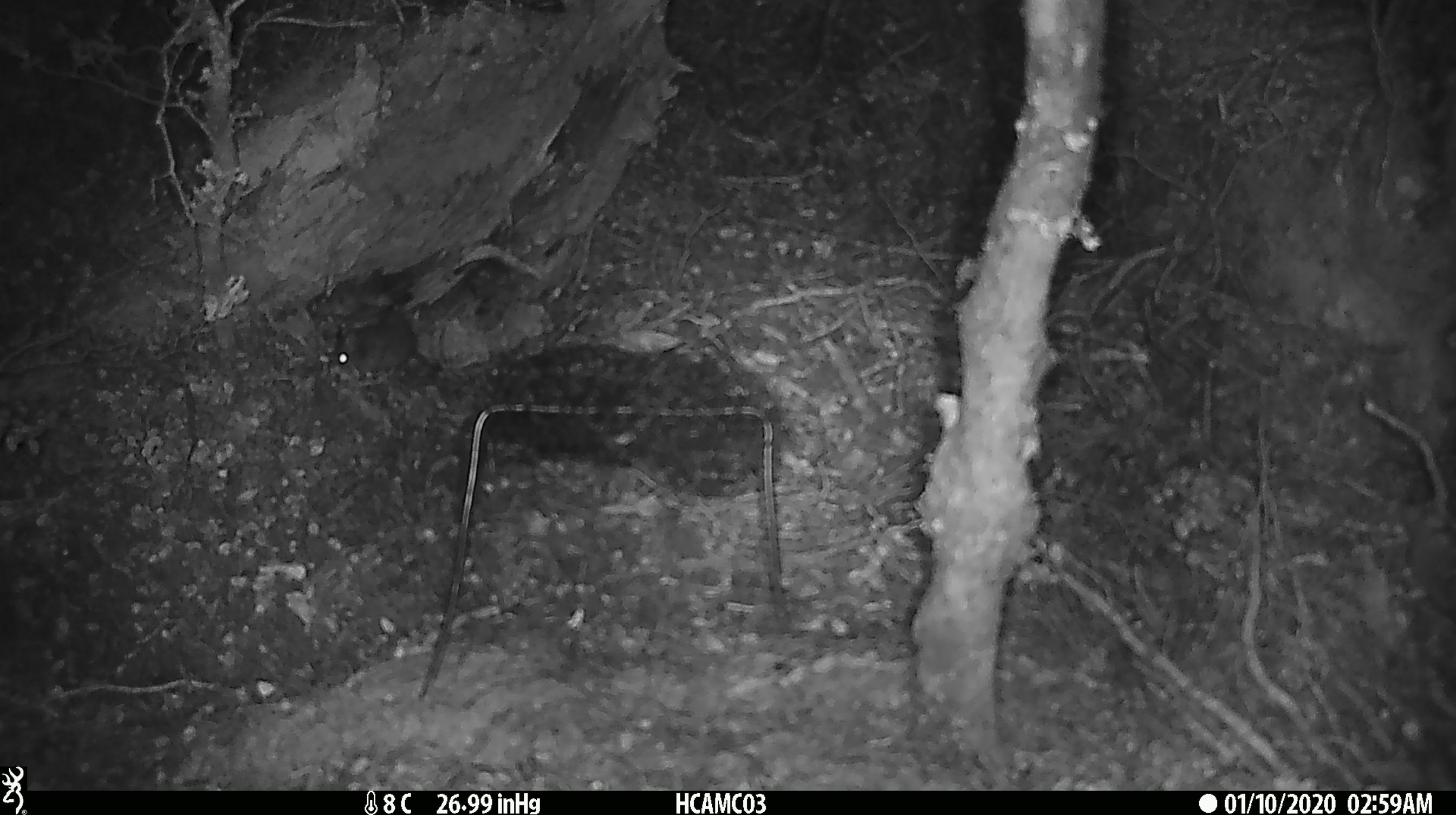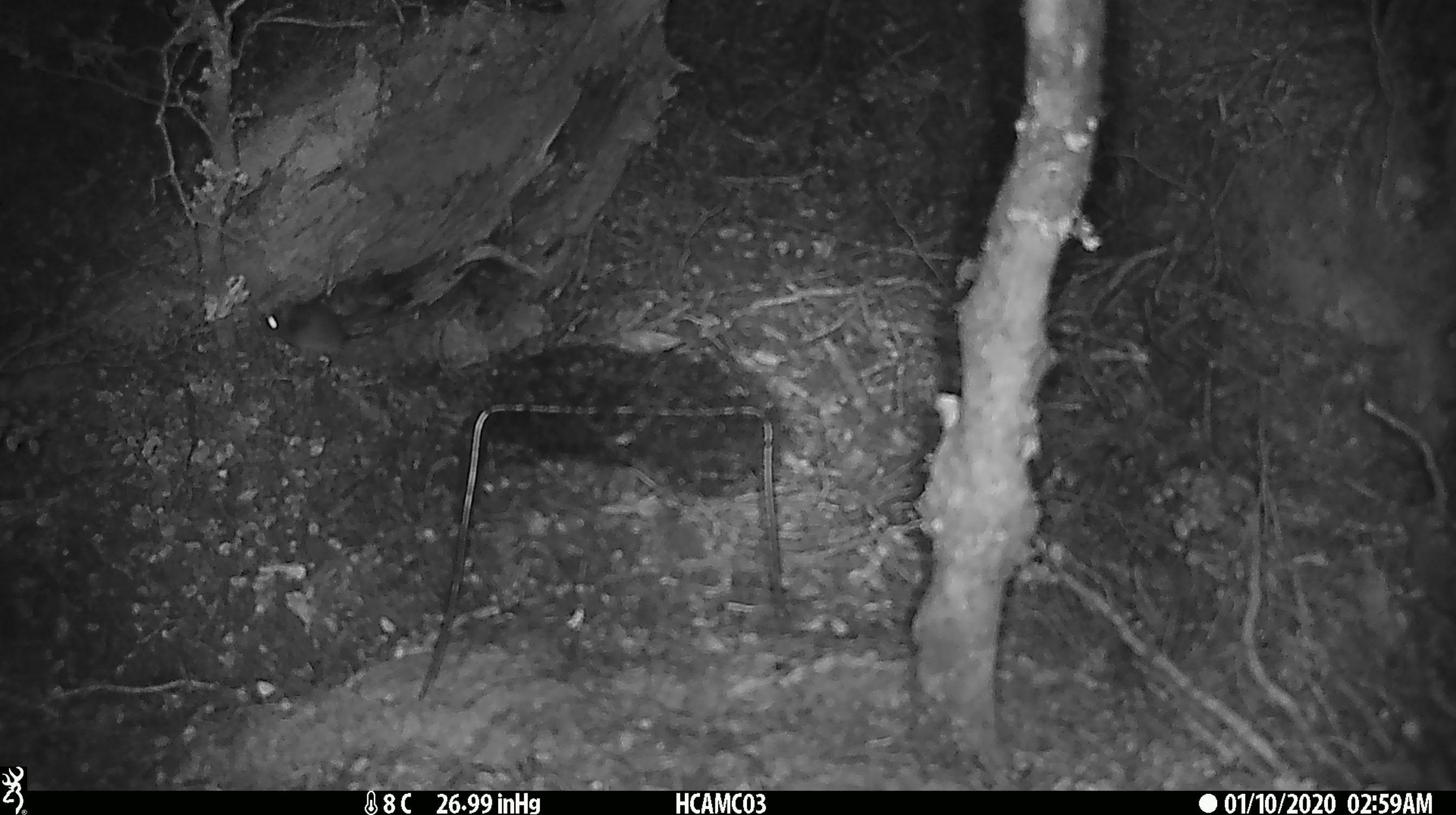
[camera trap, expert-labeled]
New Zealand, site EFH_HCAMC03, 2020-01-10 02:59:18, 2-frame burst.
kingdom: Animalia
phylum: Chordata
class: Mammalia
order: Rodentia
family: Muridae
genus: Mus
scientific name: Mus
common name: mouse